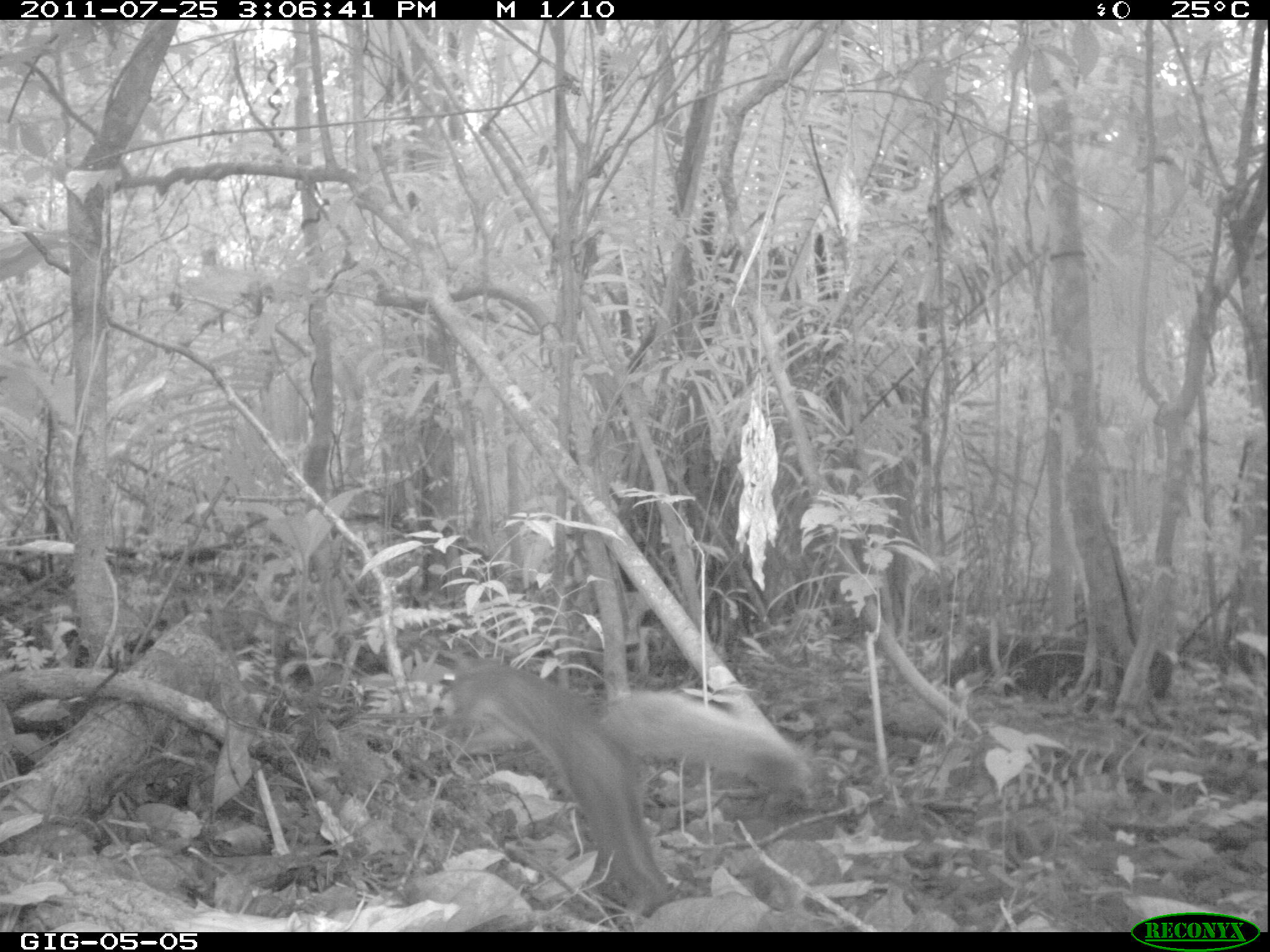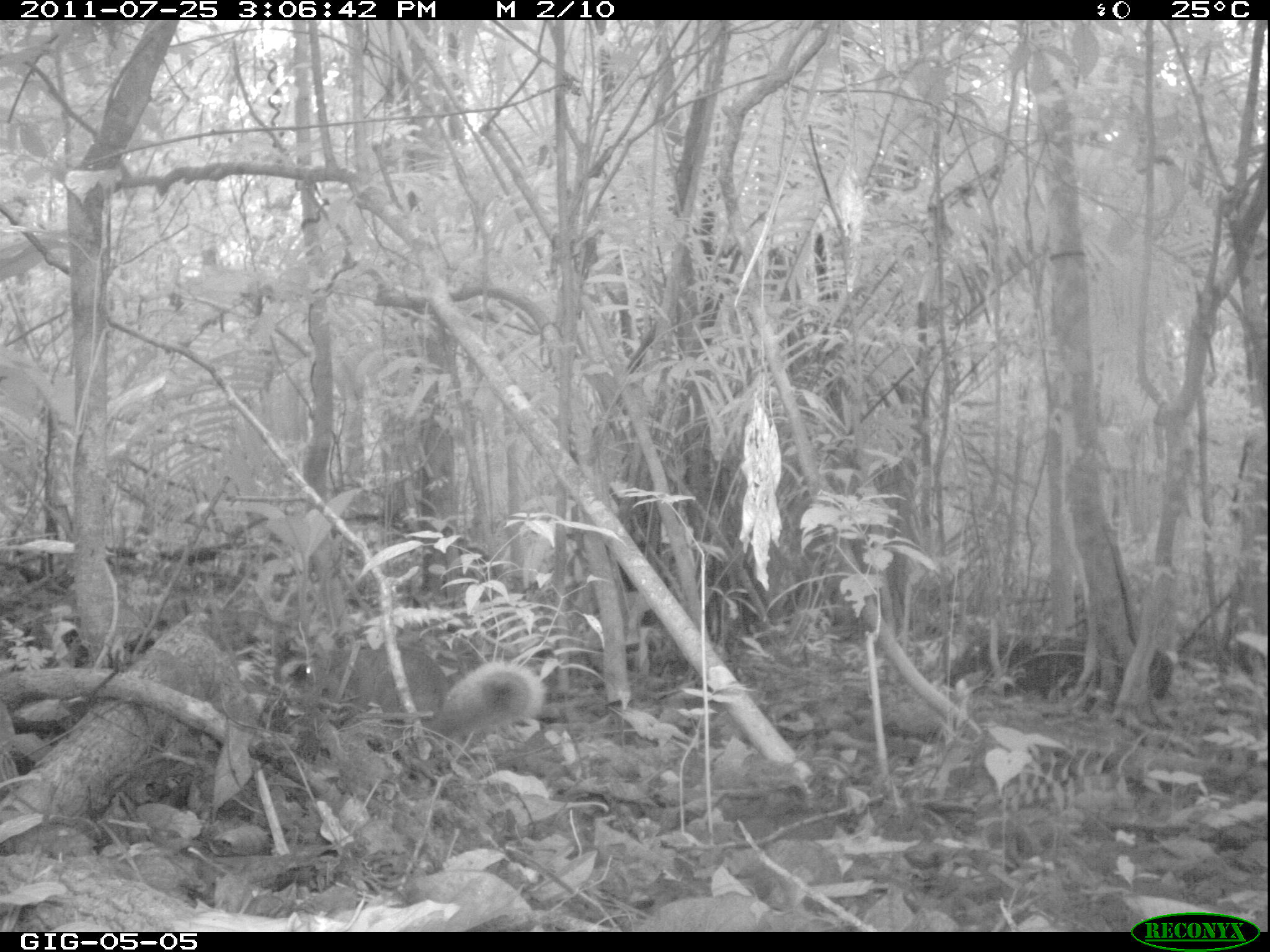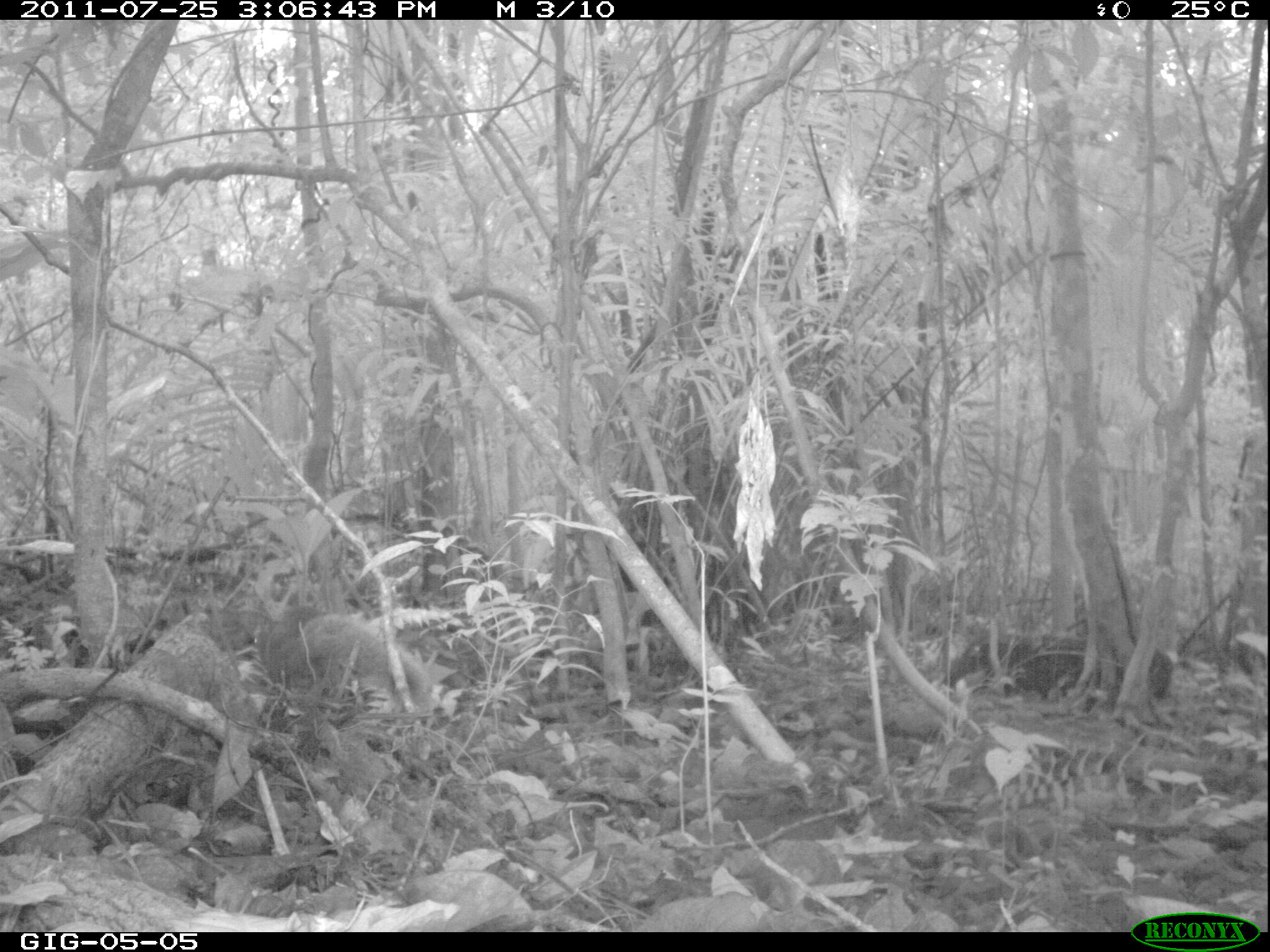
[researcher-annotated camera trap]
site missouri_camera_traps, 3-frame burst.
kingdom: Animalia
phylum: Chordata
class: Mammalia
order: Rodentia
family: Sciuridae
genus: Tamiasciurus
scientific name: Tamiasciurus hudsonicus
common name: red squirrel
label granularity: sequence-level